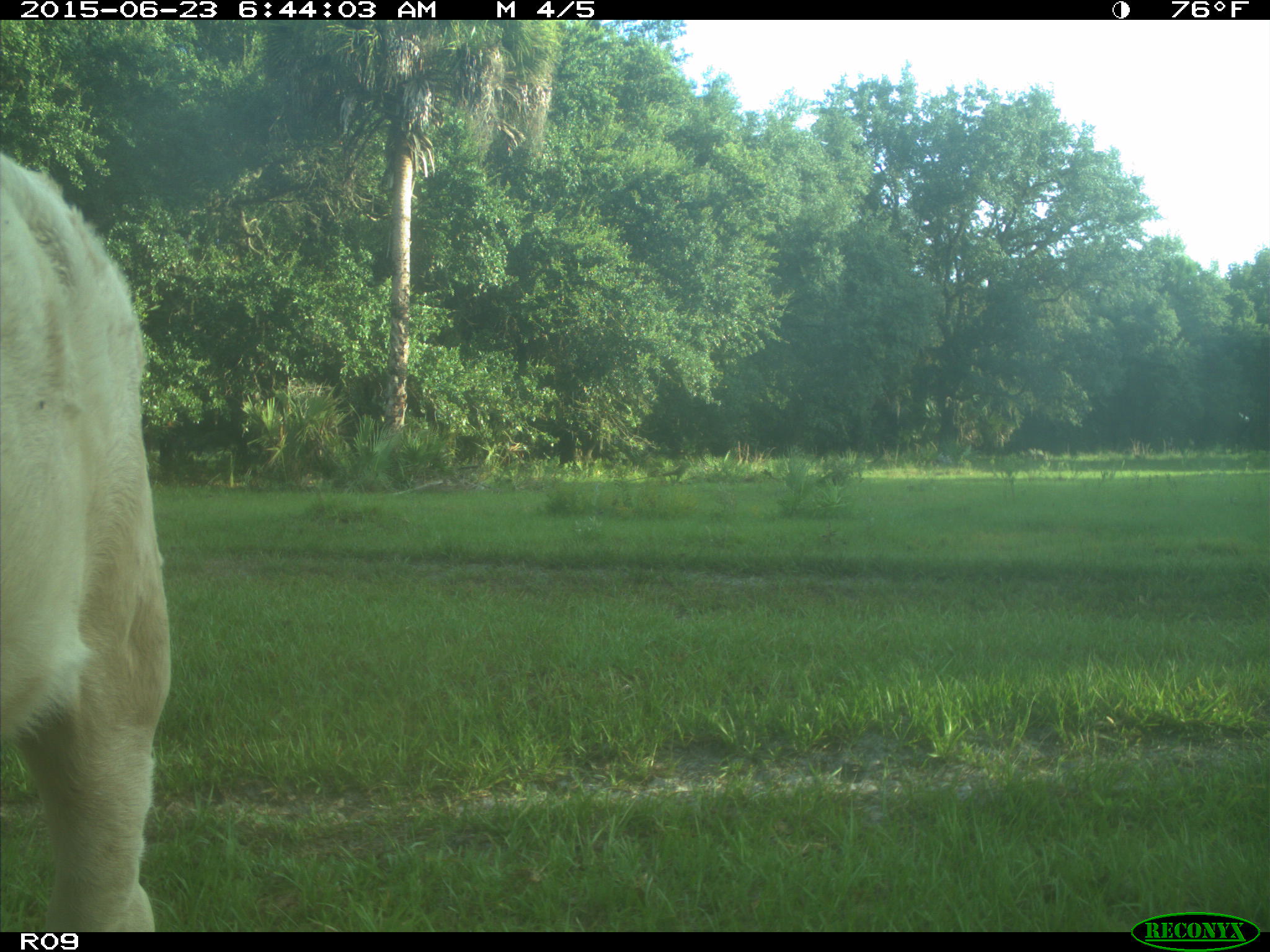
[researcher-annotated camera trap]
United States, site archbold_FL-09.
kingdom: Animalia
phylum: Chordata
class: Mammalia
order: Artiodactyla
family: Bovidae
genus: Bos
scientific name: Bos taurus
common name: domestic cow